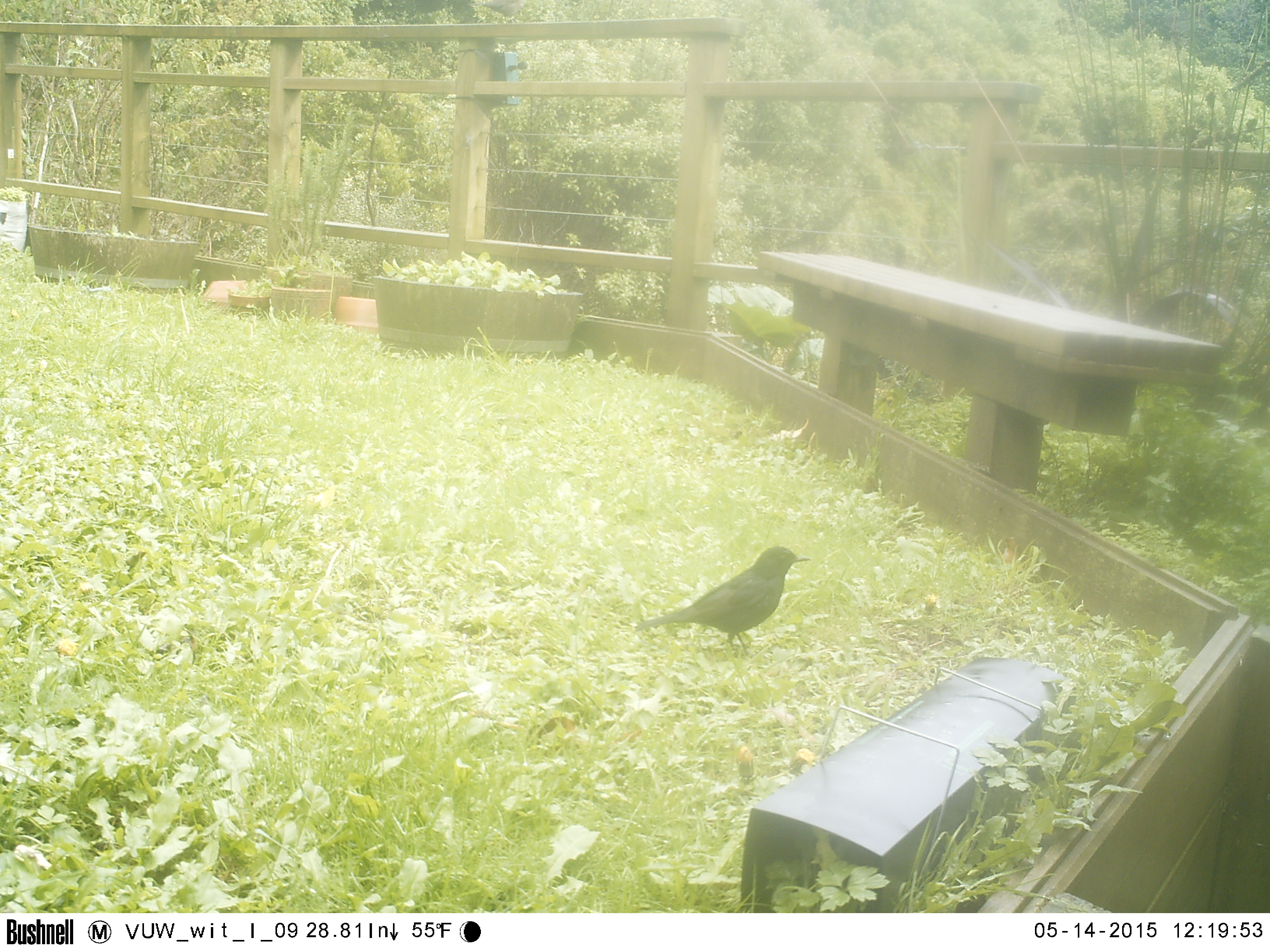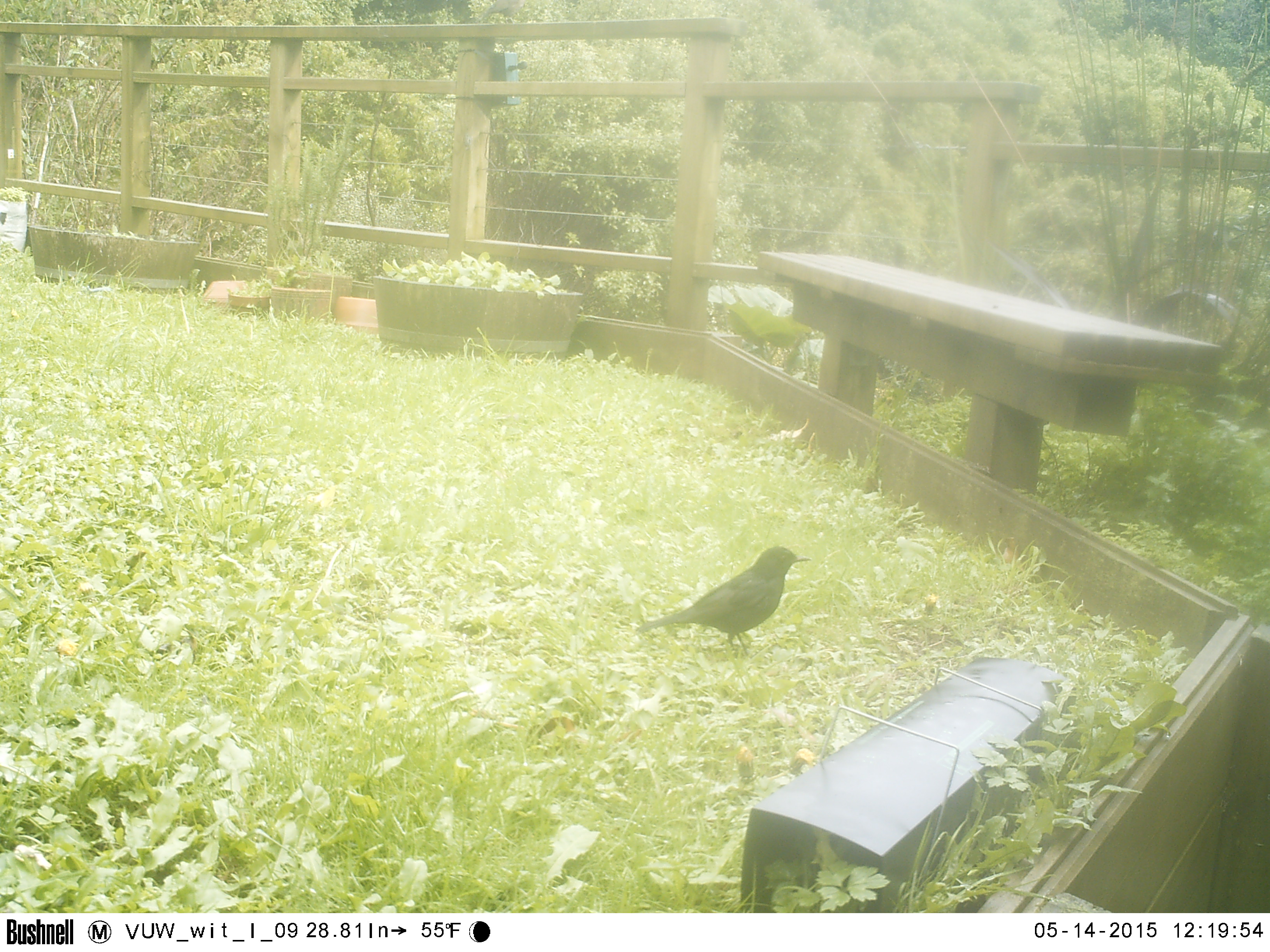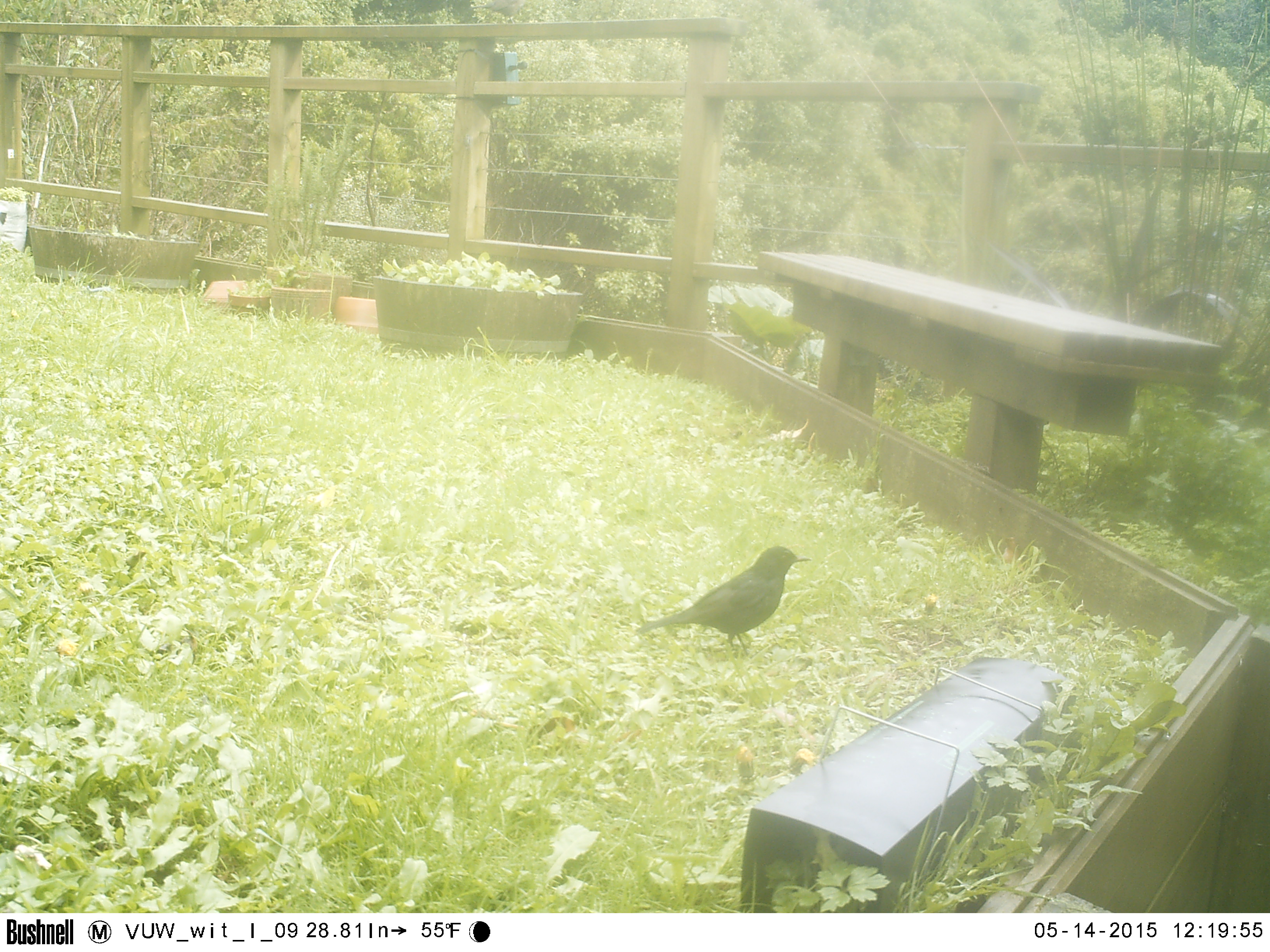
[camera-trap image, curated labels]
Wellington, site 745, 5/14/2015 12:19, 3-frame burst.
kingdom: Animalia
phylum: Chordata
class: Aves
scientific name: Aves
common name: bird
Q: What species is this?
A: Bird (Aves).